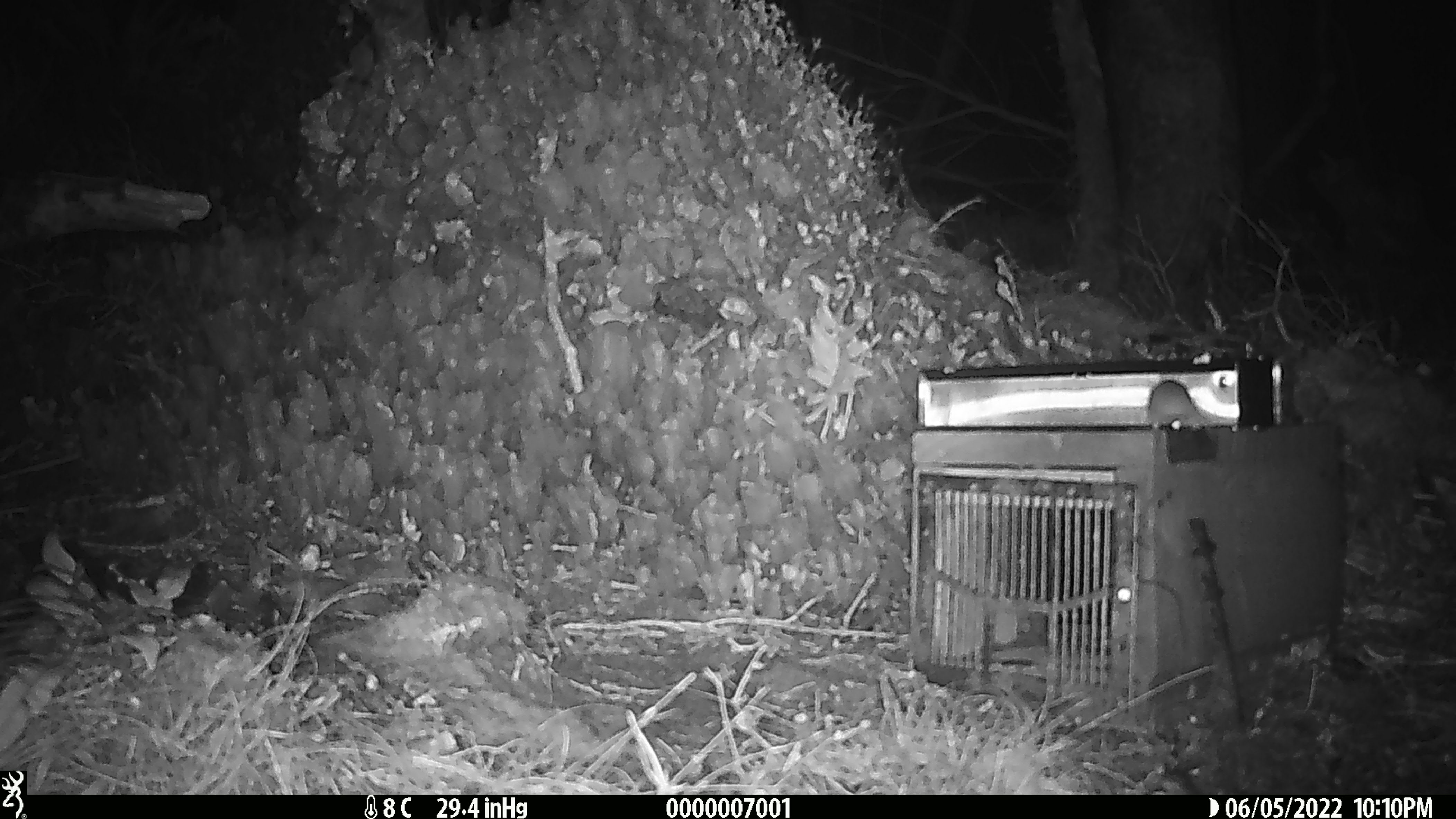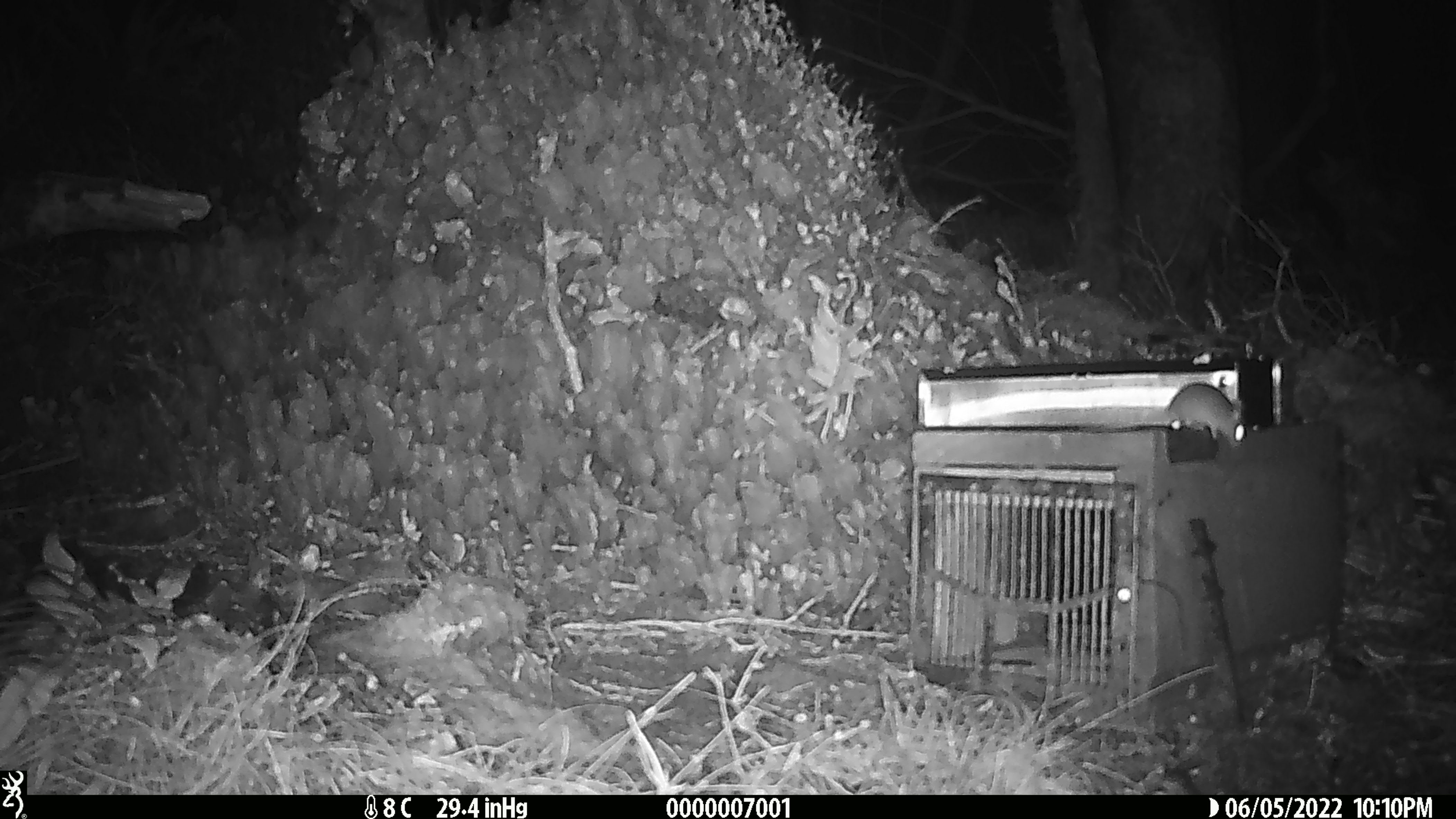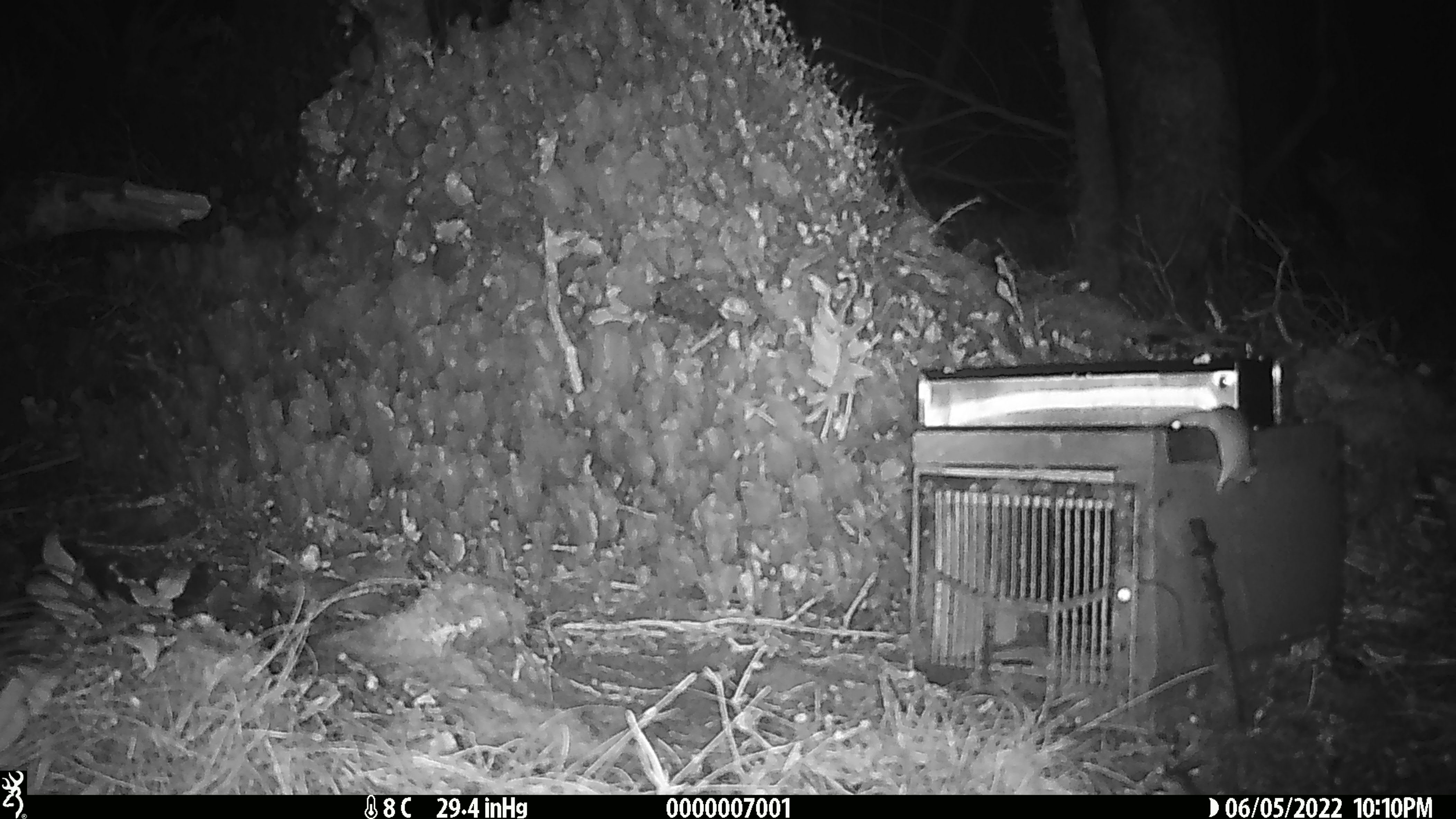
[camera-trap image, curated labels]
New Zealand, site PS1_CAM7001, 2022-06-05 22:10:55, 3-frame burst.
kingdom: Animalia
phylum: Chordata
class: Mammalia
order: Rodentia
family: Muridae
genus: Mus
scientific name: Mus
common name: mouse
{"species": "mouse (Mus)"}